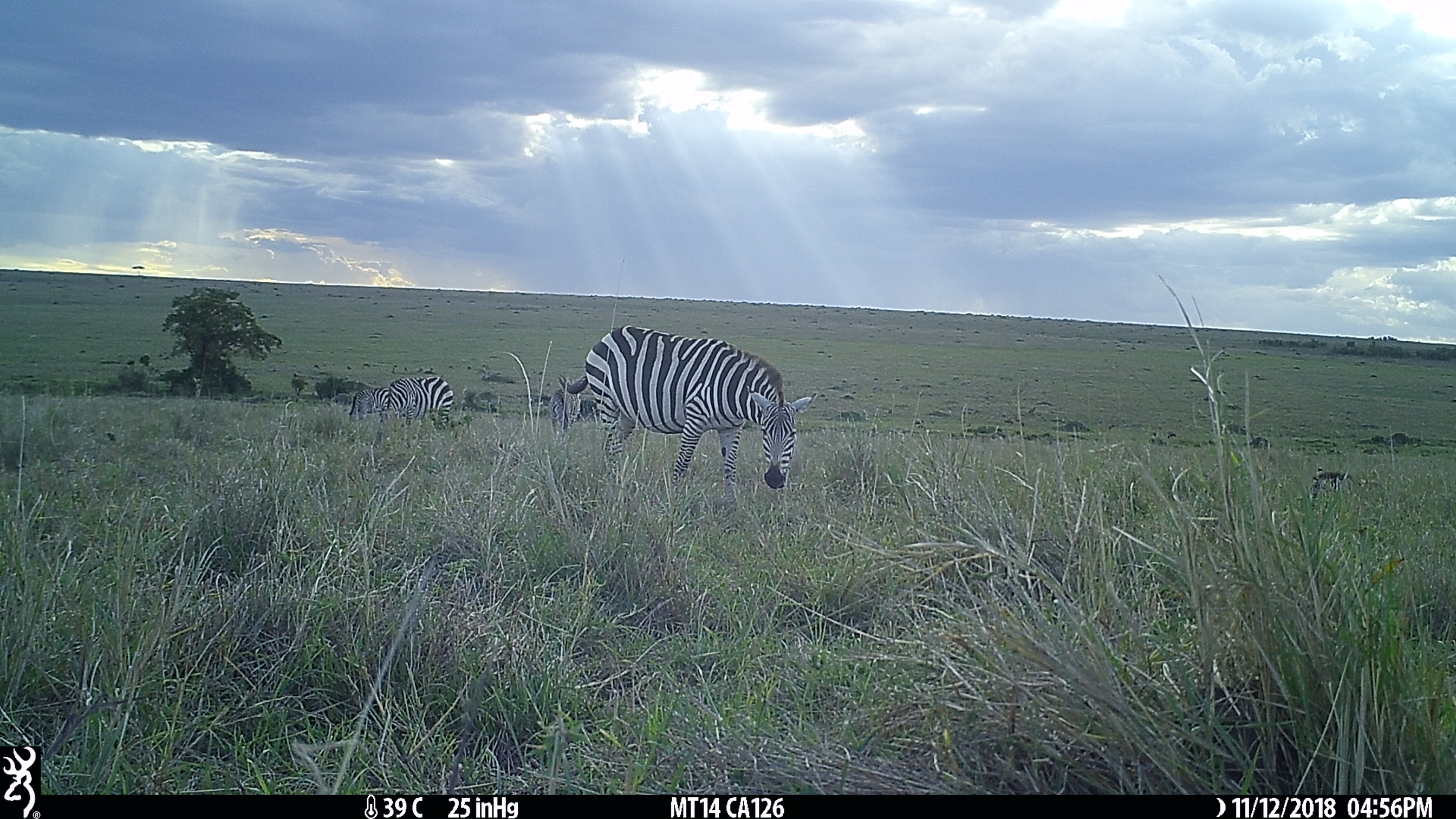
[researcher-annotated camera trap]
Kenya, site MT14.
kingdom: Animalia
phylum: Chordata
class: Mammalia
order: Perissodactyla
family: Equidae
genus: Equus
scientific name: Equus quagga burchellii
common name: burchell's zebra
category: zebra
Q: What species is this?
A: Zebra (burchell's zebra) (Equus quagga burchellii).